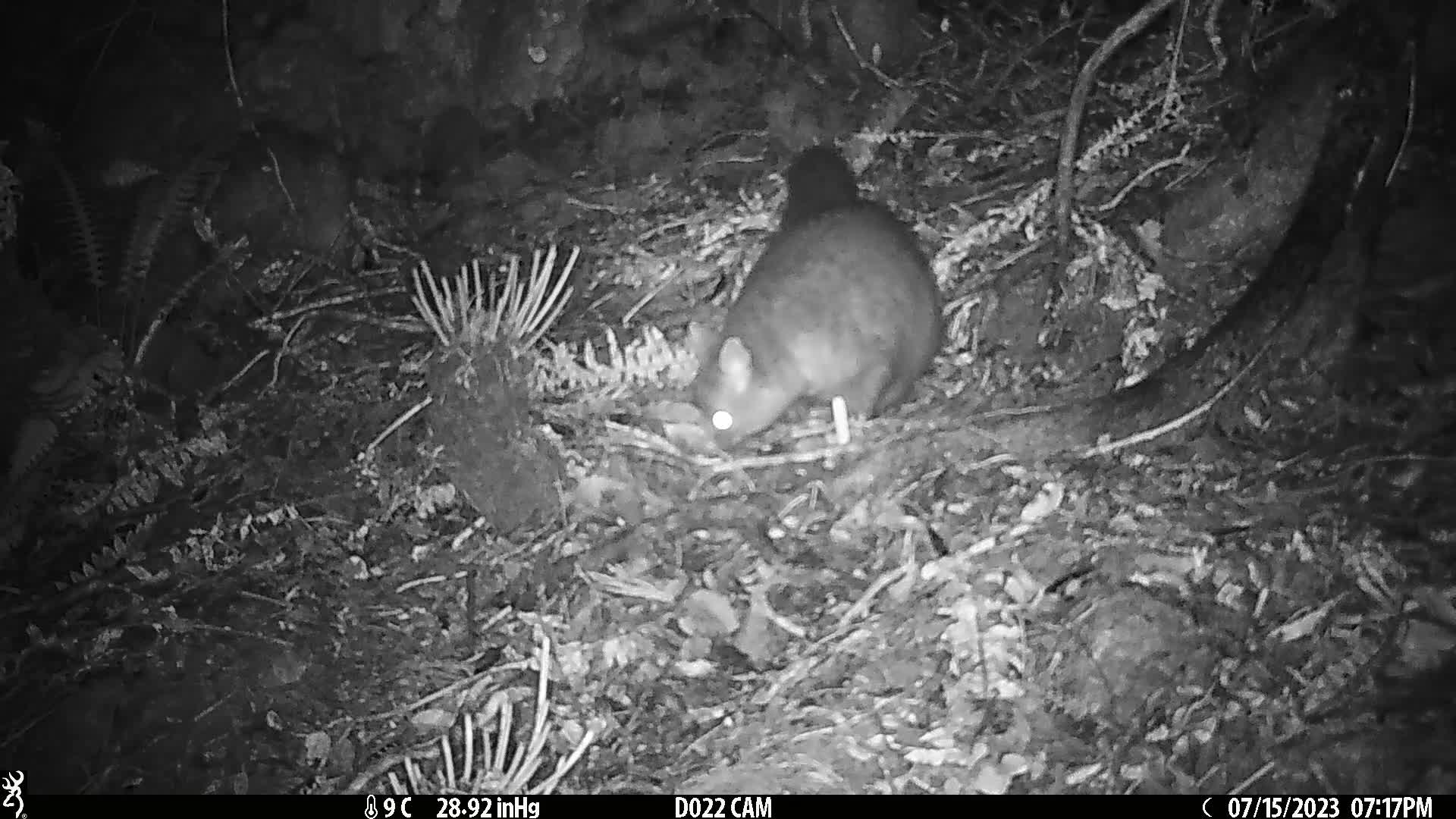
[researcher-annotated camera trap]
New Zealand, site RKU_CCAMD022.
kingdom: Animalia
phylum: Chordata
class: Mammalia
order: Diprotodontia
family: Phalangeridae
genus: Trichosurus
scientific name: Trichosurus vulpecula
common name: common brushtail possum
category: possum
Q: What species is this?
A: Possum (common brushtail possum) (Trichosurus vulpecula).